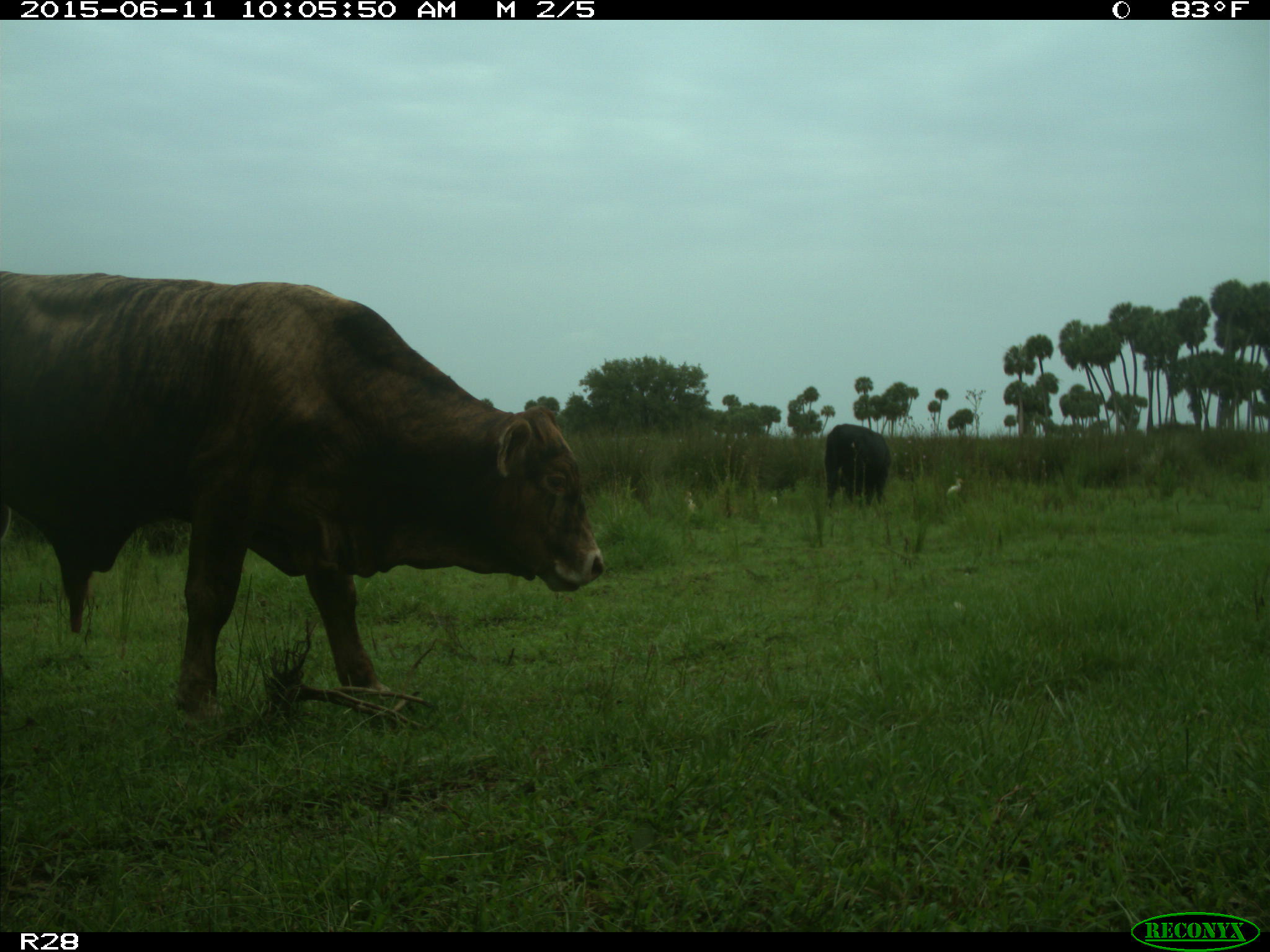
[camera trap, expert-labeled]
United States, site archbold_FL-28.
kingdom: Animalia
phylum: Chordata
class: Mammalia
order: Artiodactyla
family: Bovidae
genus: Bos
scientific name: Bos taurus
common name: domestic cow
Bos taurus (domestic cow).